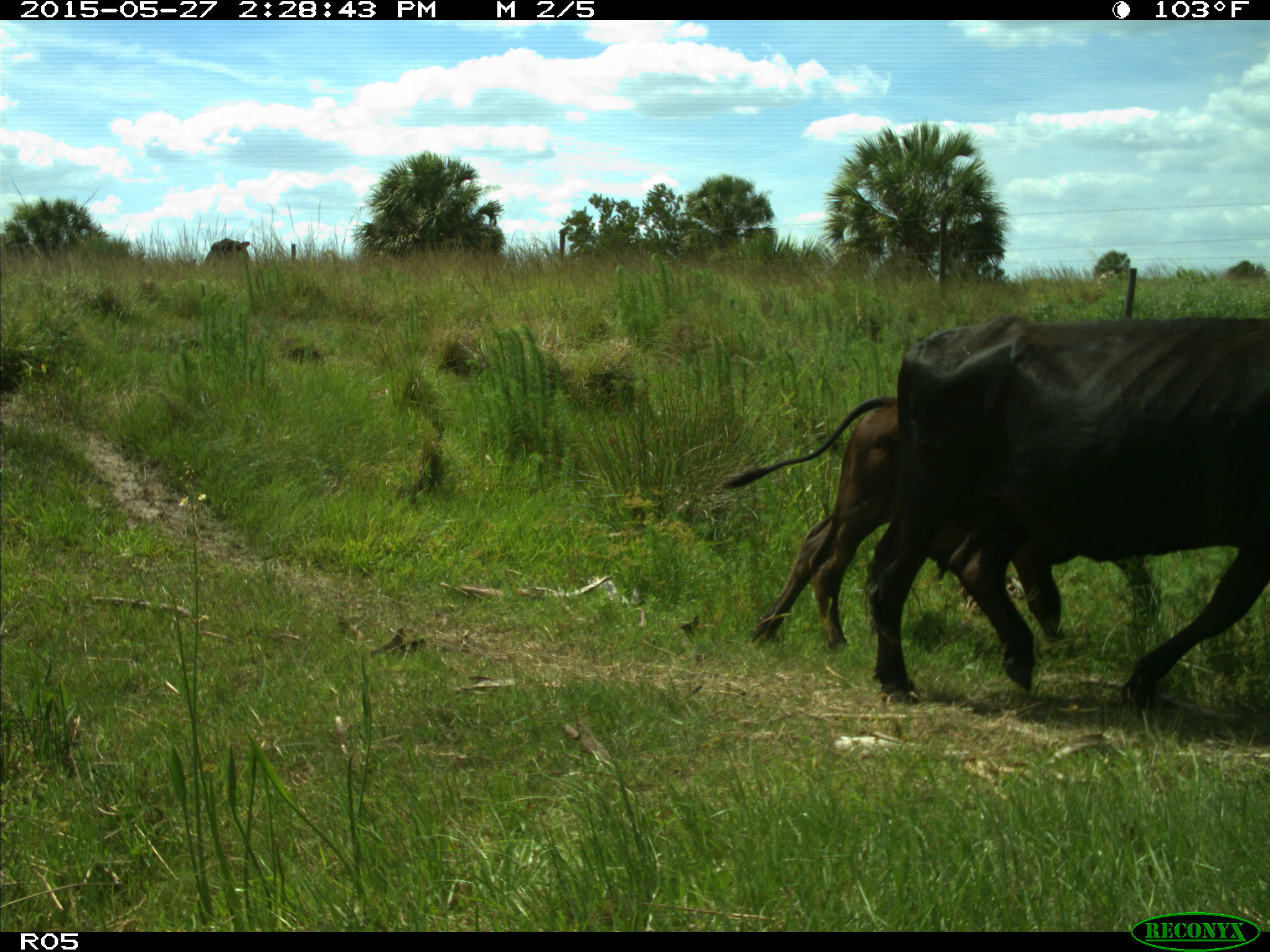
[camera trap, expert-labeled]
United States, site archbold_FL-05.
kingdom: Animalia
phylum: Chordata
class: Mammalia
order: Artiodactyla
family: Bovidae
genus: Bos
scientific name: Bos taurus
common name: domestic cow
Bos taurus (domestic cow).